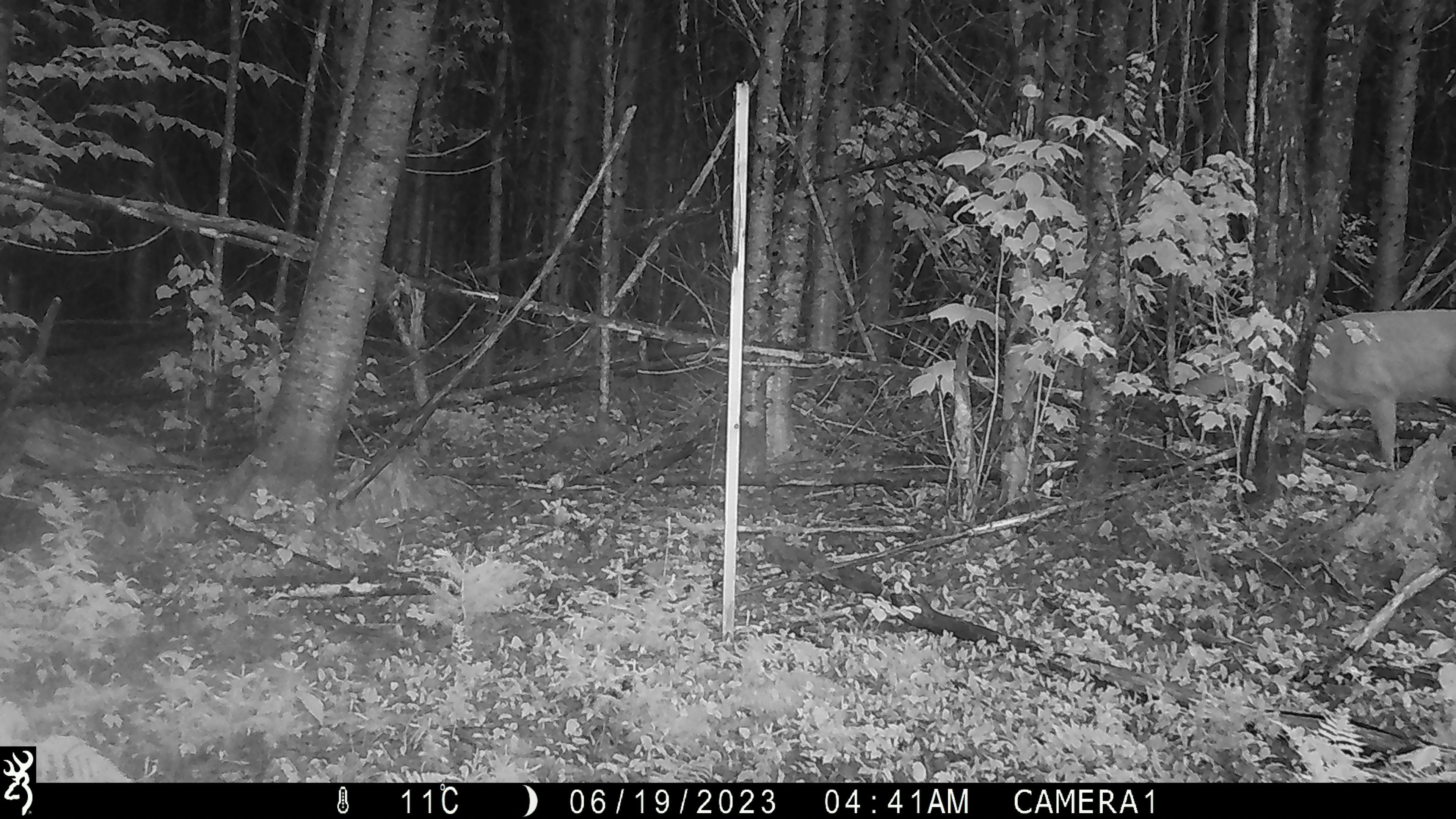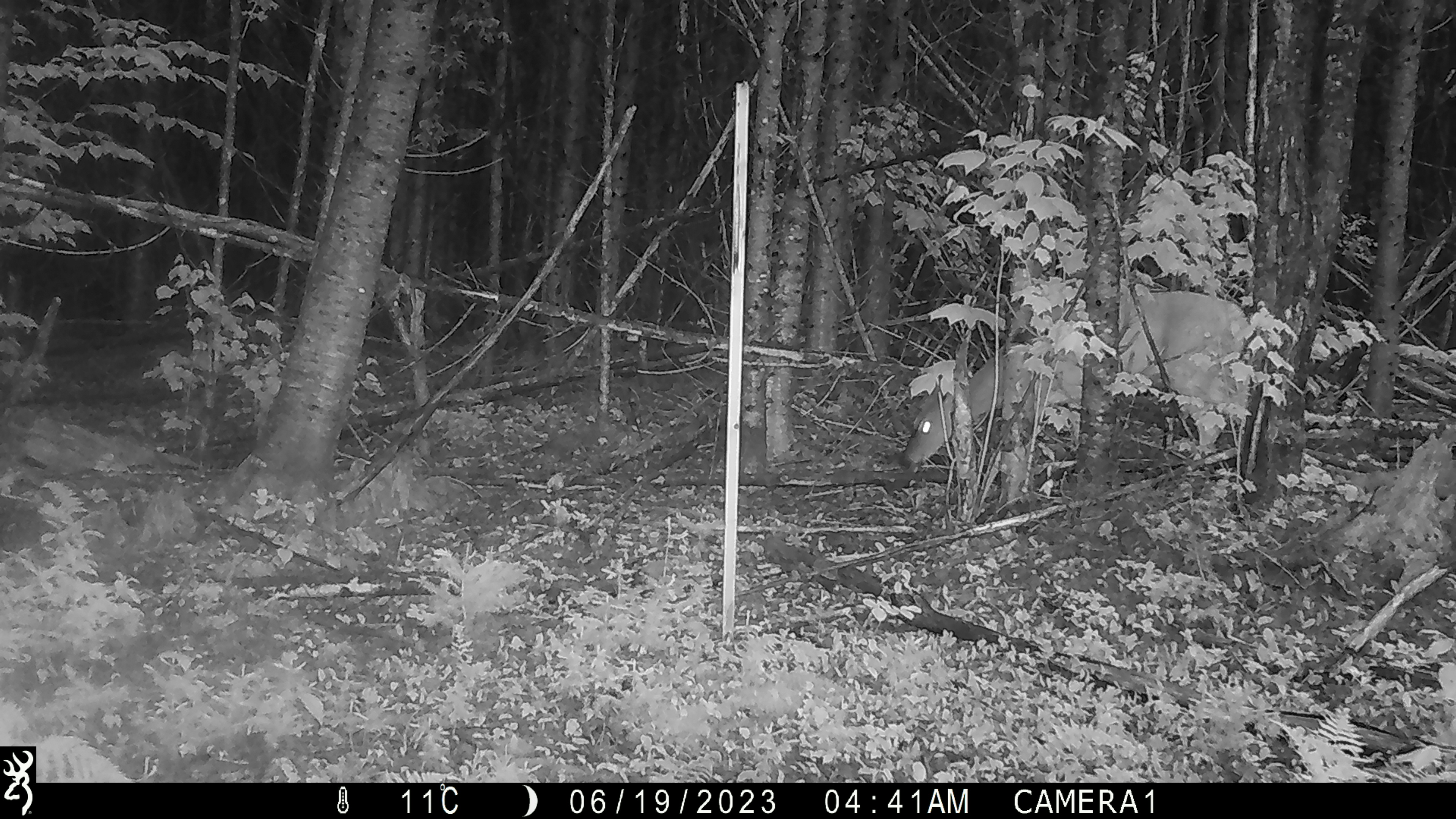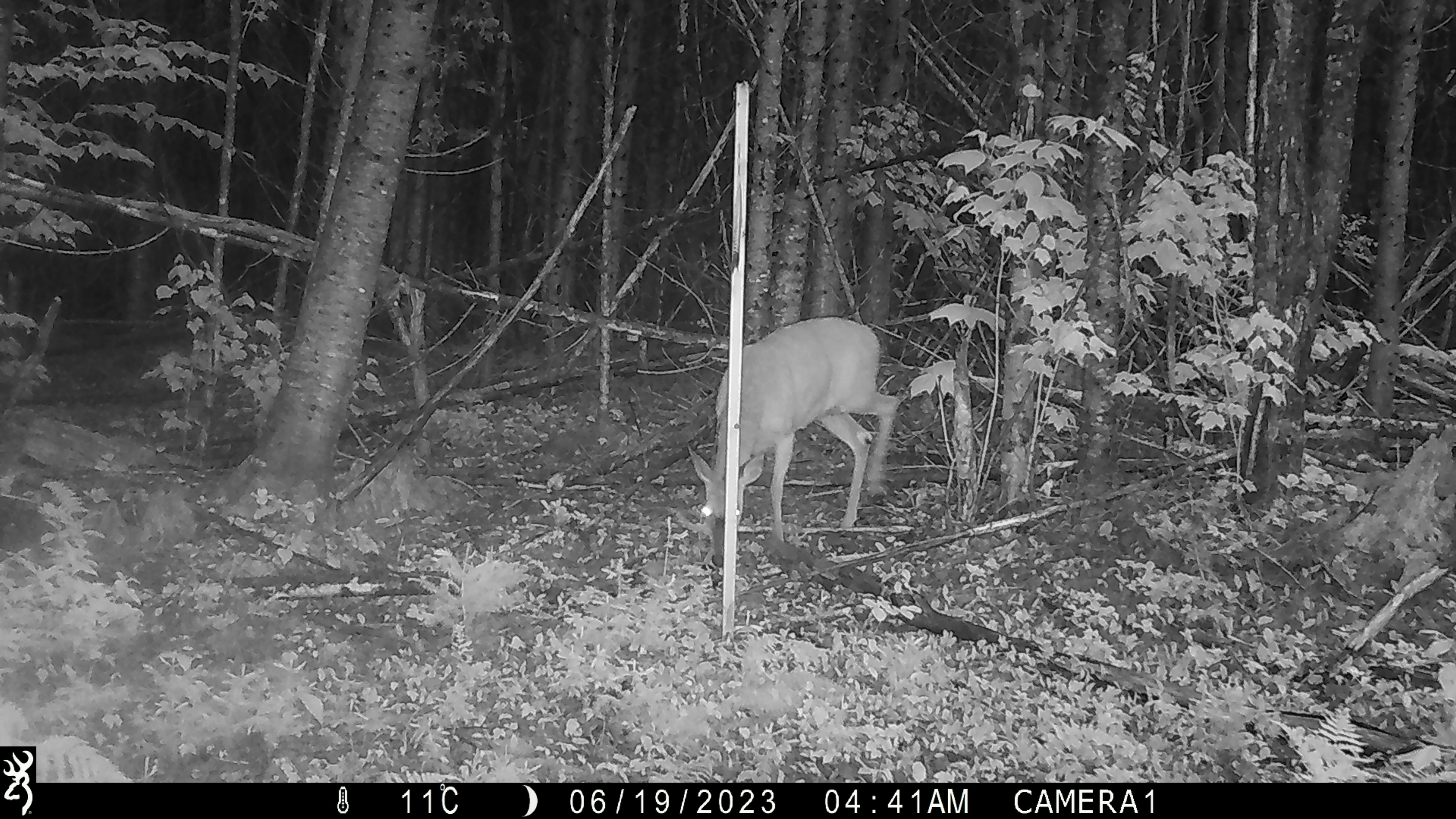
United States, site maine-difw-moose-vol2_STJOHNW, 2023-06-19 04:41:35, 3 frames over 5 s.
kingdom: Animalia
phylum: Chordata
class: Mammalia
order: Artiodactyla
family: Cervidae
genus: Odocoileus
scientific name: Odocoileus virginianus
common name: white-tailed deer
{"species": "white-tailed deer (Odocoileus virginianus)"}